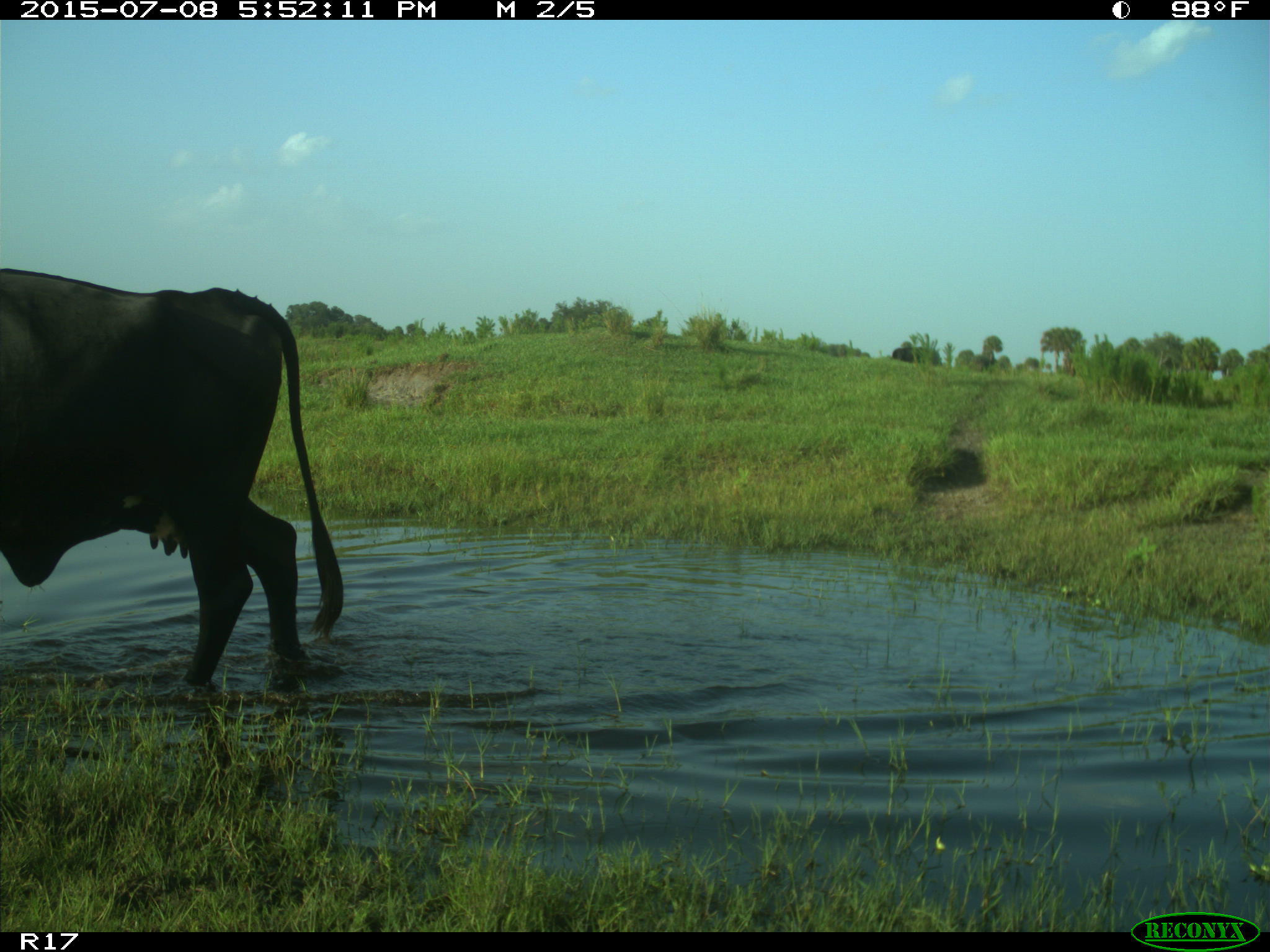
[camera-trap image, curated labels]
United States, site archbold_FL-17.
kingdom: Animalia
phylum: Chordata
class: Mammalia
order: Artiodactyla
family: Bovidae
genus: Bos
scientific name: Bos taurus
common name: domestic cow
Bos taurus (domestic cow).